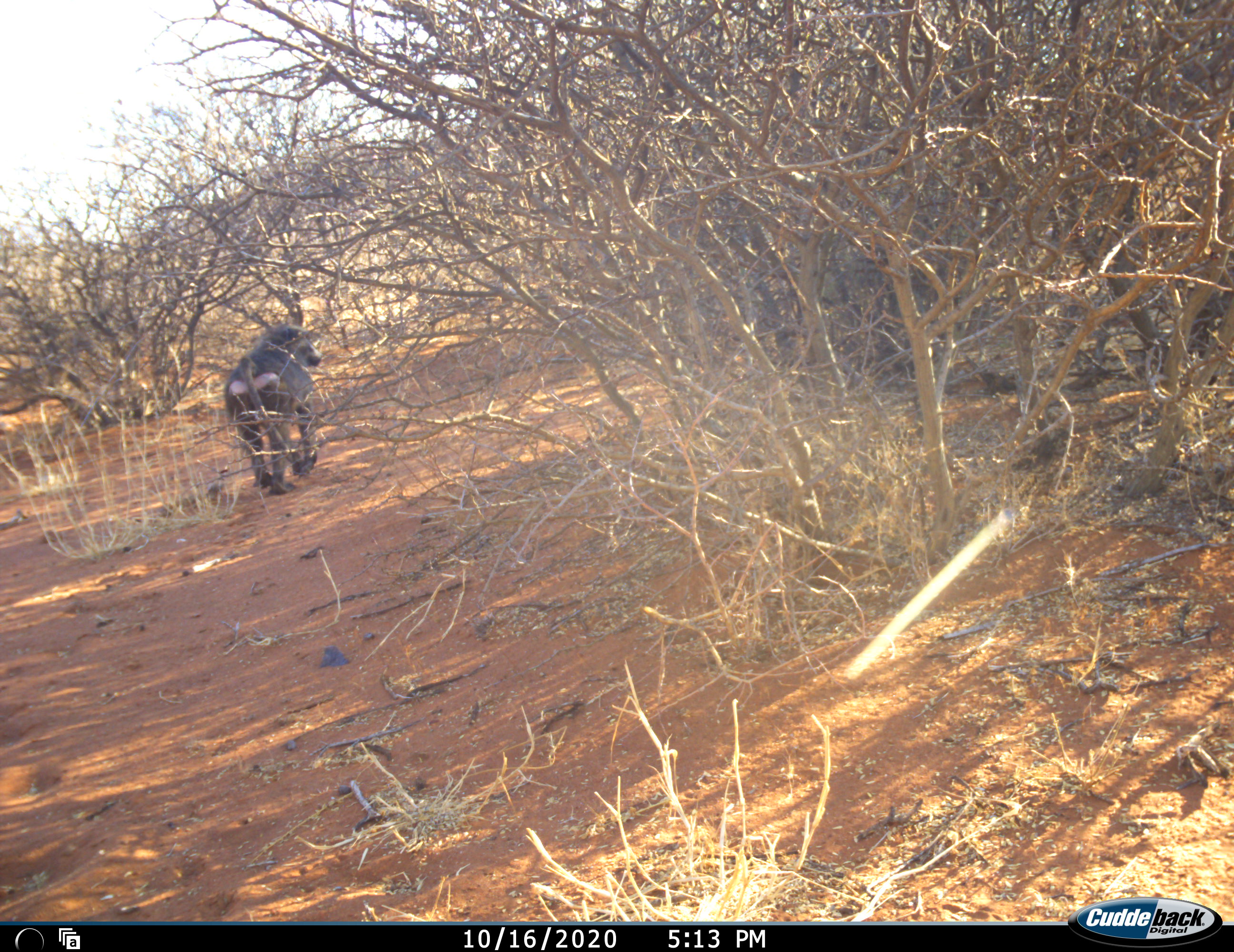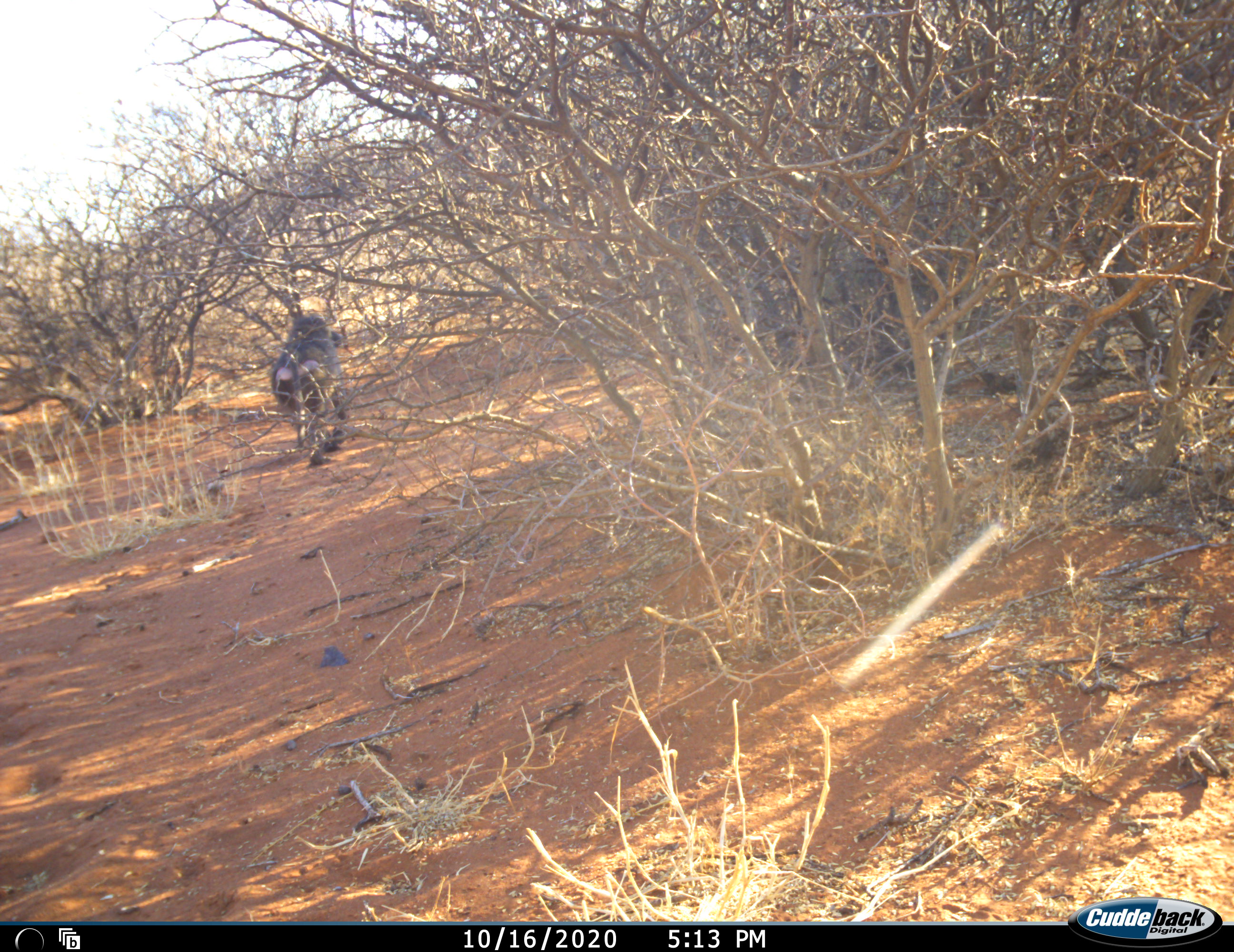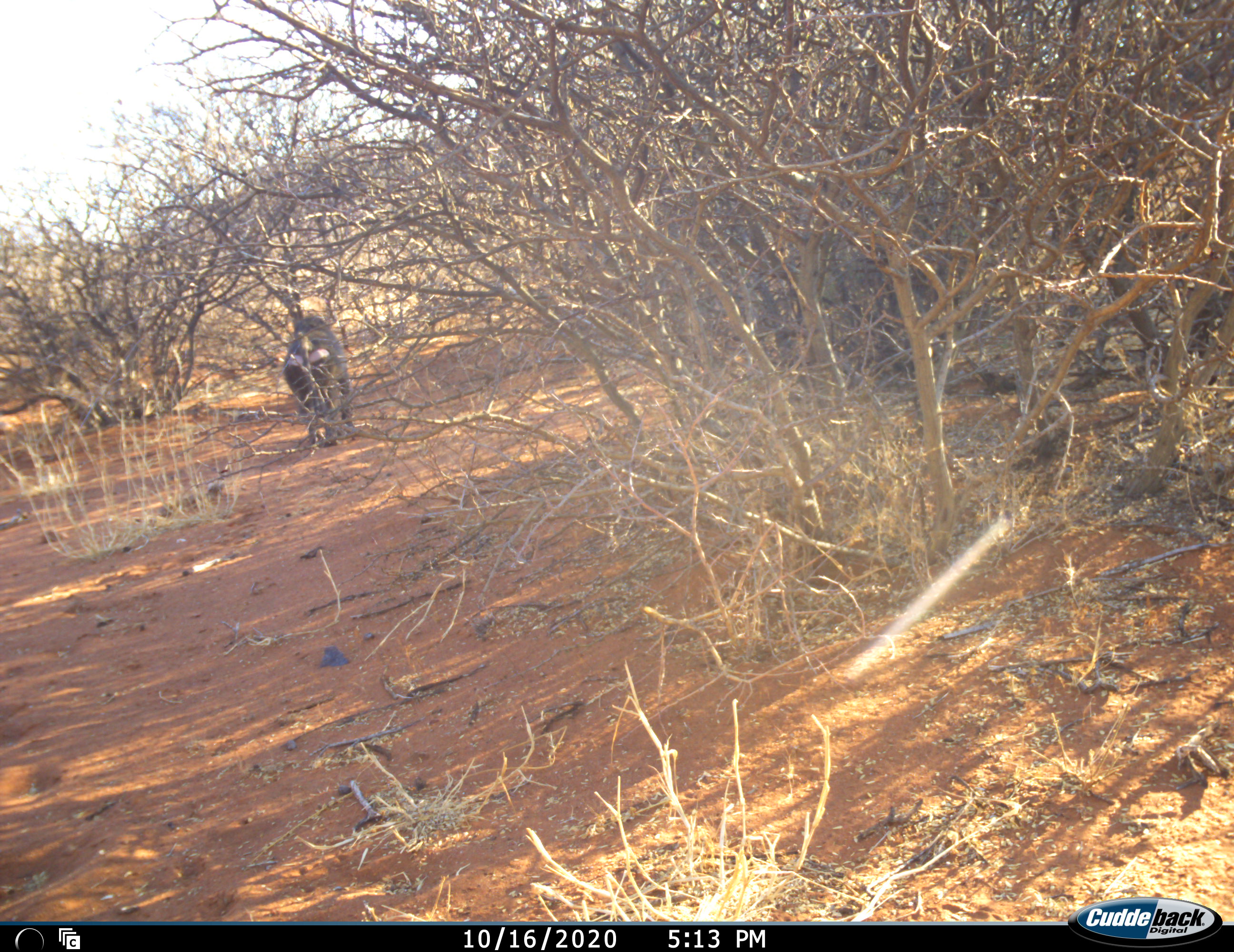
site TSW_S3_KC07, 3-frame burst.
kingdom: Animalia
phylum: Chordata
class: Mammalia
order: Primates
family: Cercopithecidae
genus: Papio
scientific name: Papio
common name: baboon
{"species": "baboon (Papio)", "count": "1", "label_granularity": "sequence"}